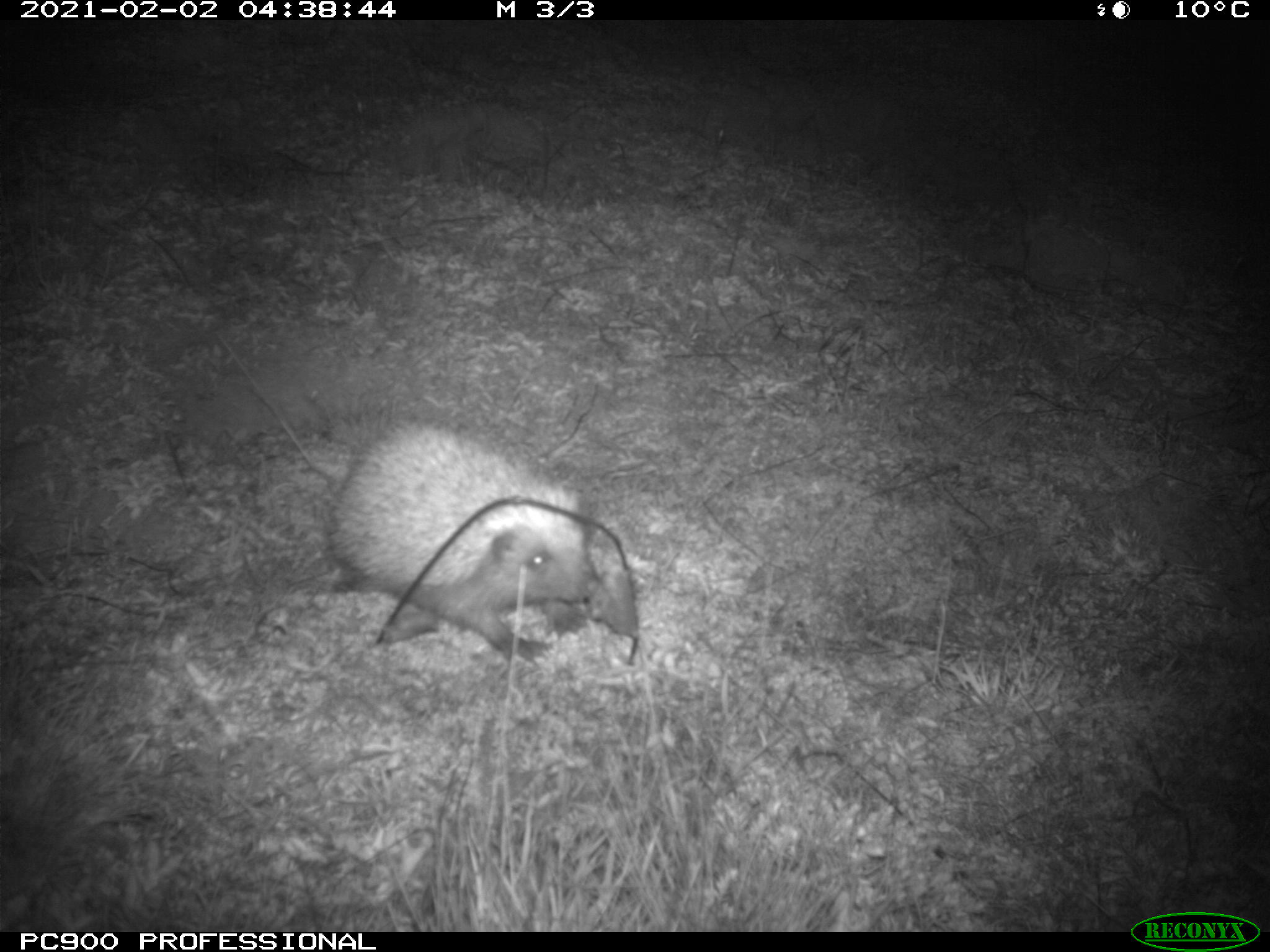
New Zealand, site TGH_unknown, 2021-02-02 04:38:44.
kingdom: Animalia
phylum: Chordata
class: Mammalia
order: Eulipotyphla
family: Erinaceidae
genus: Erinaceus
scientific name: Erinaceus europaeus europaeus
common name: european hedgehog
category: hedgehog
Hedgehog (european hedgehog) (Erinaceus europaeus europaeus).